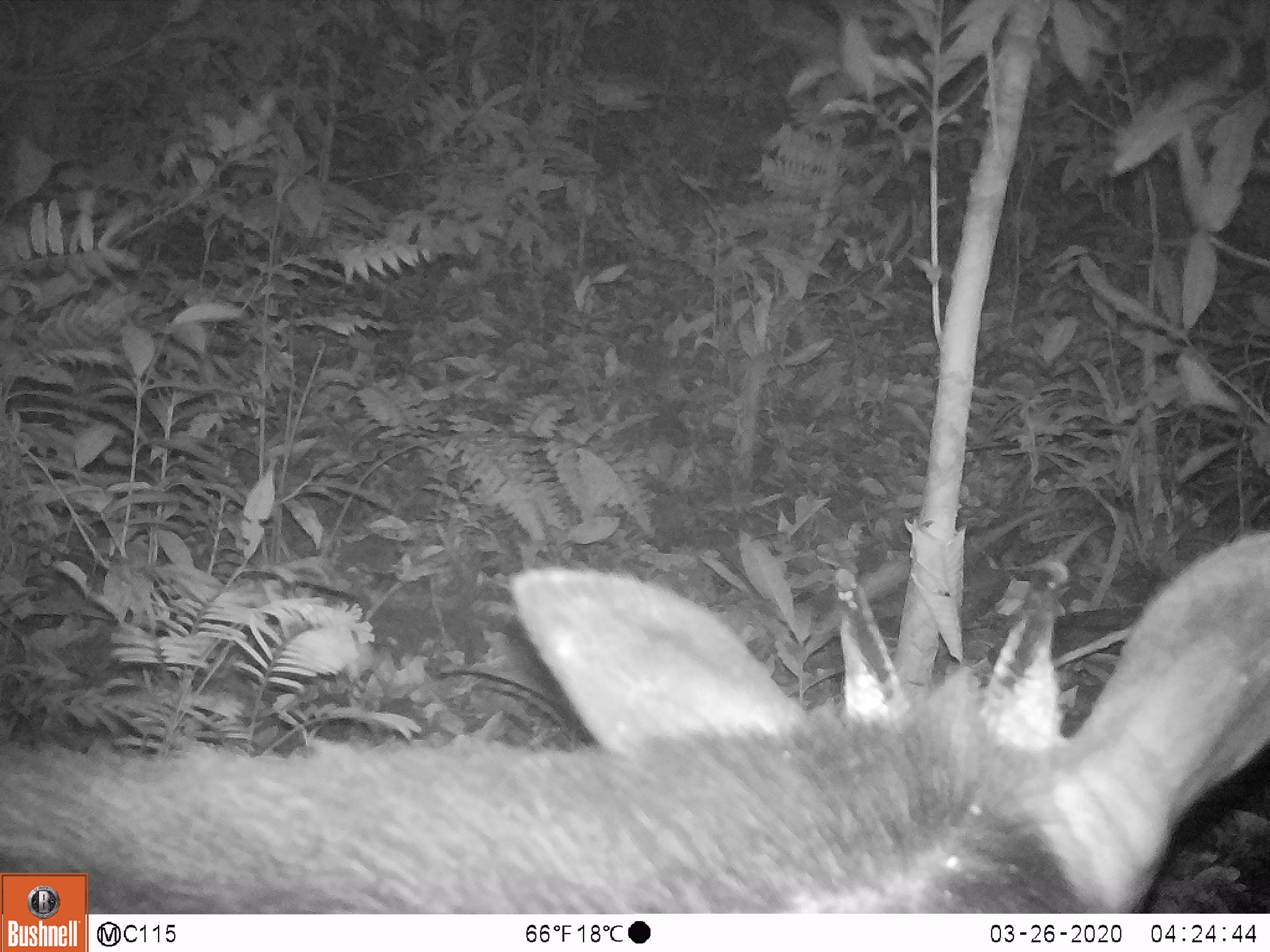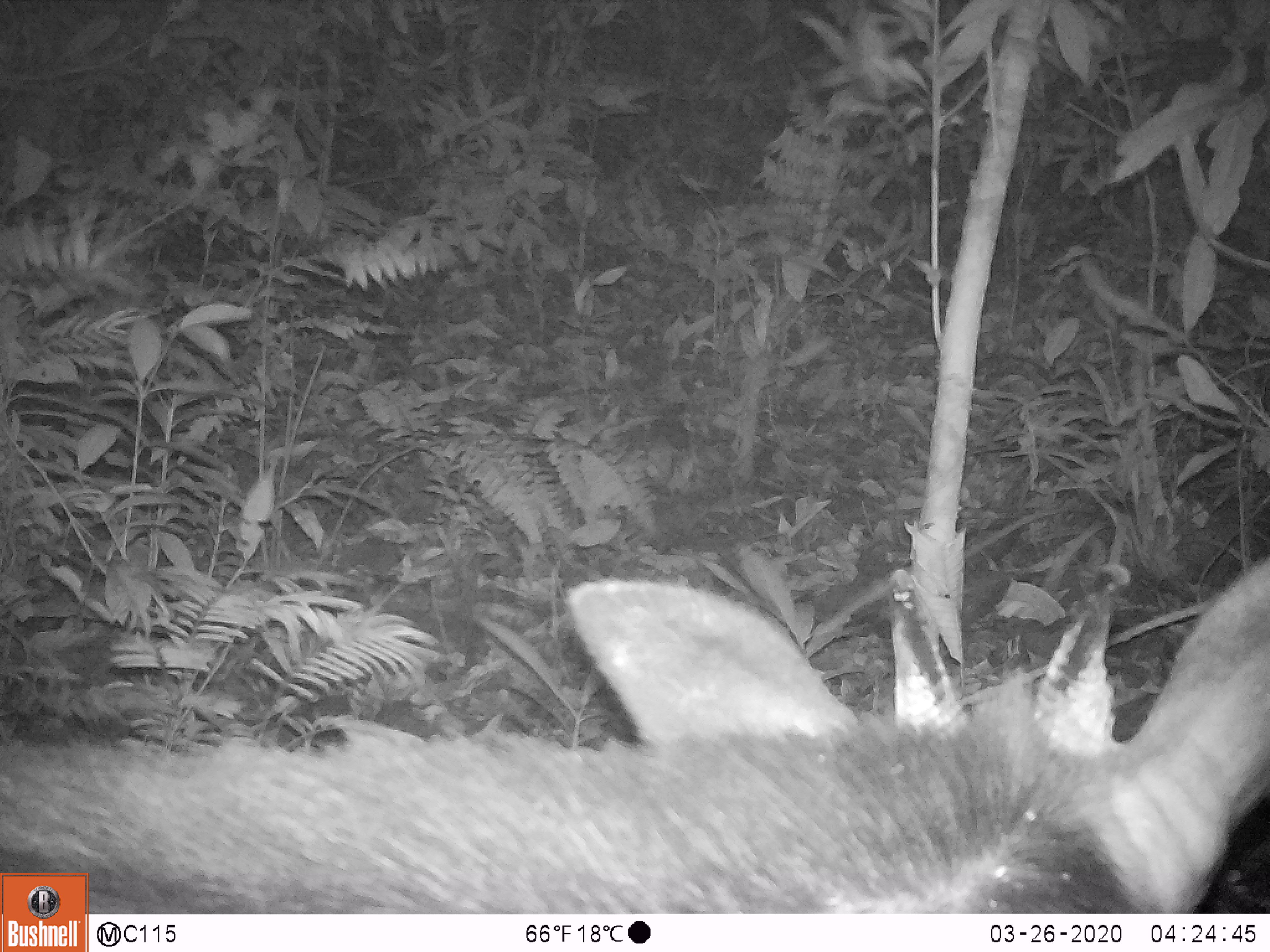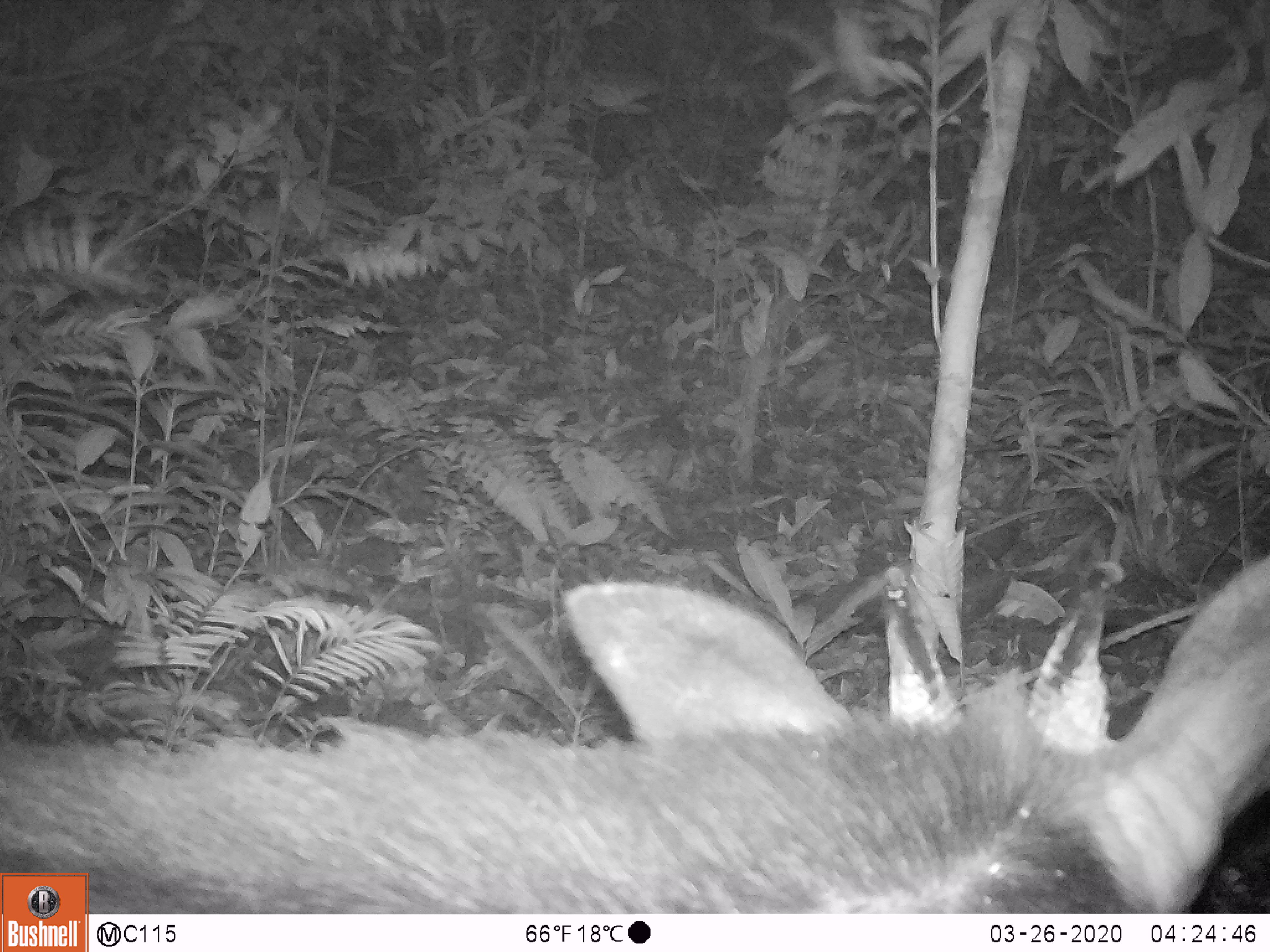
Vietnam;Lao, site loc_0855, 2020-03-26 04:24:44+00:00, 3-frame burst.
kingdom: Animalia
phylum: Chordata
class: Mammalia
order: Artiodactyla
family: Bovidae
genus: Capricornis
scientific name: Capricornis sumatraensis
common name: chinese serow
Chinese serow (Capricornis sumatraensis). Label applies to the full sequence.